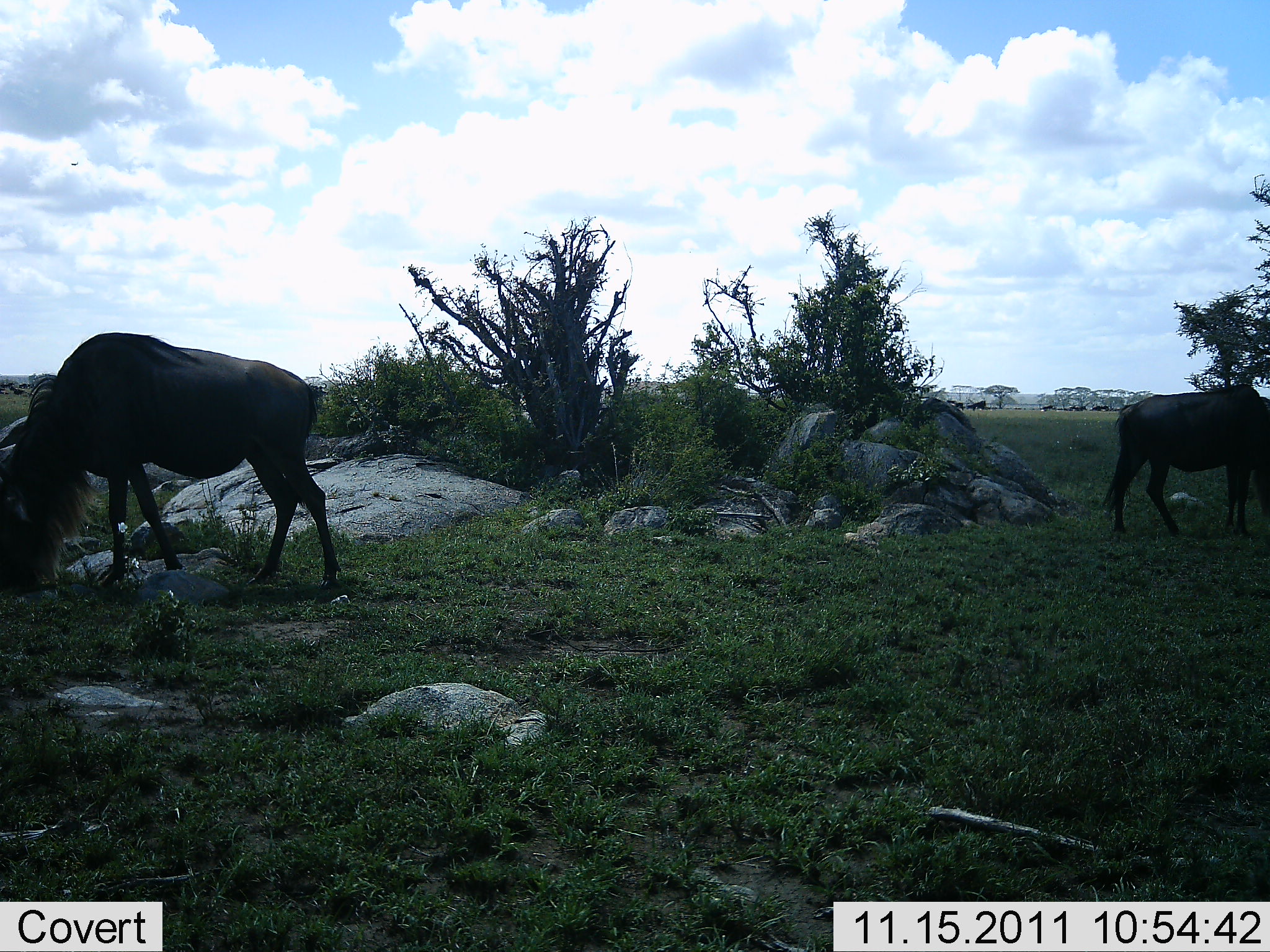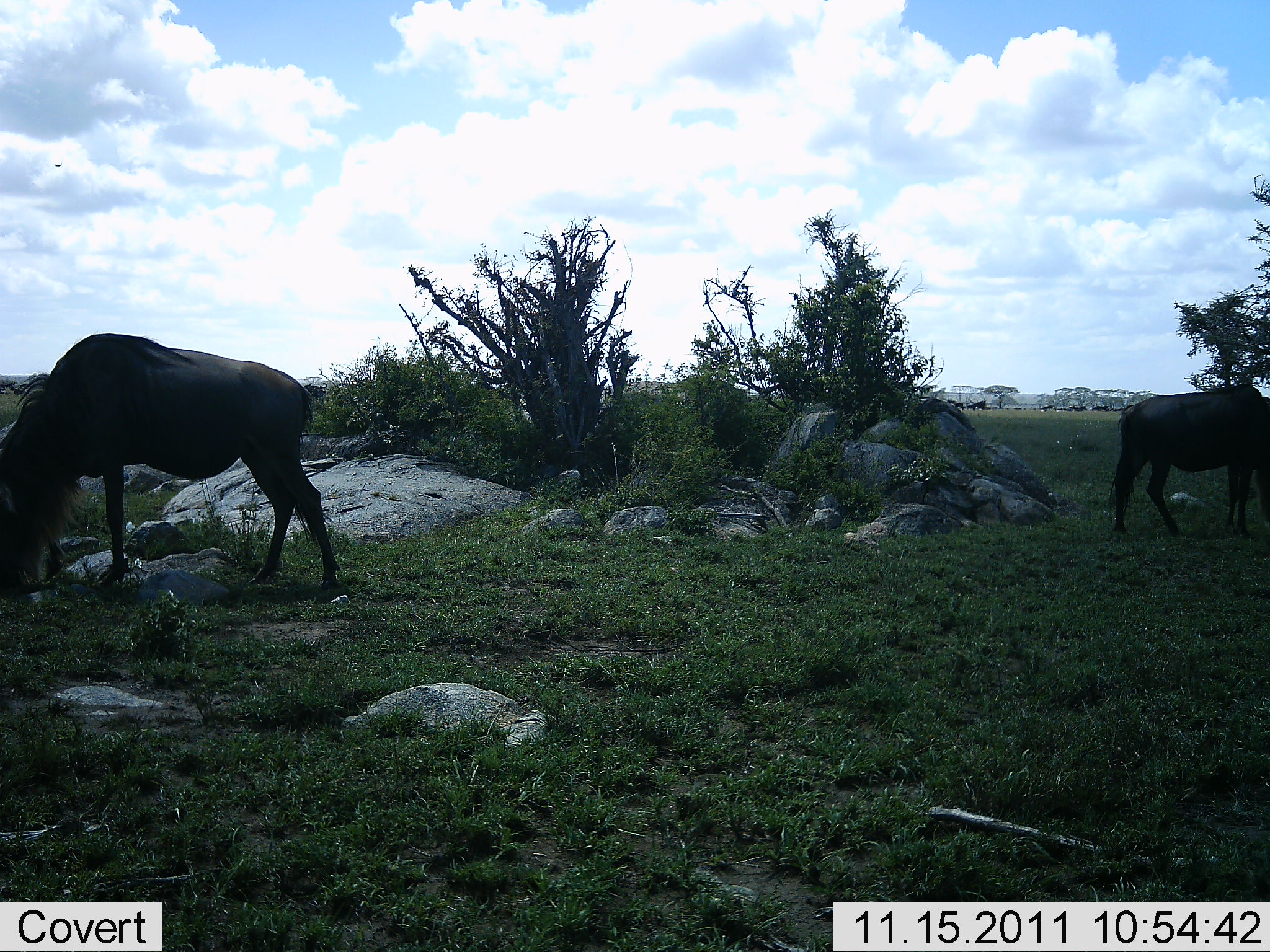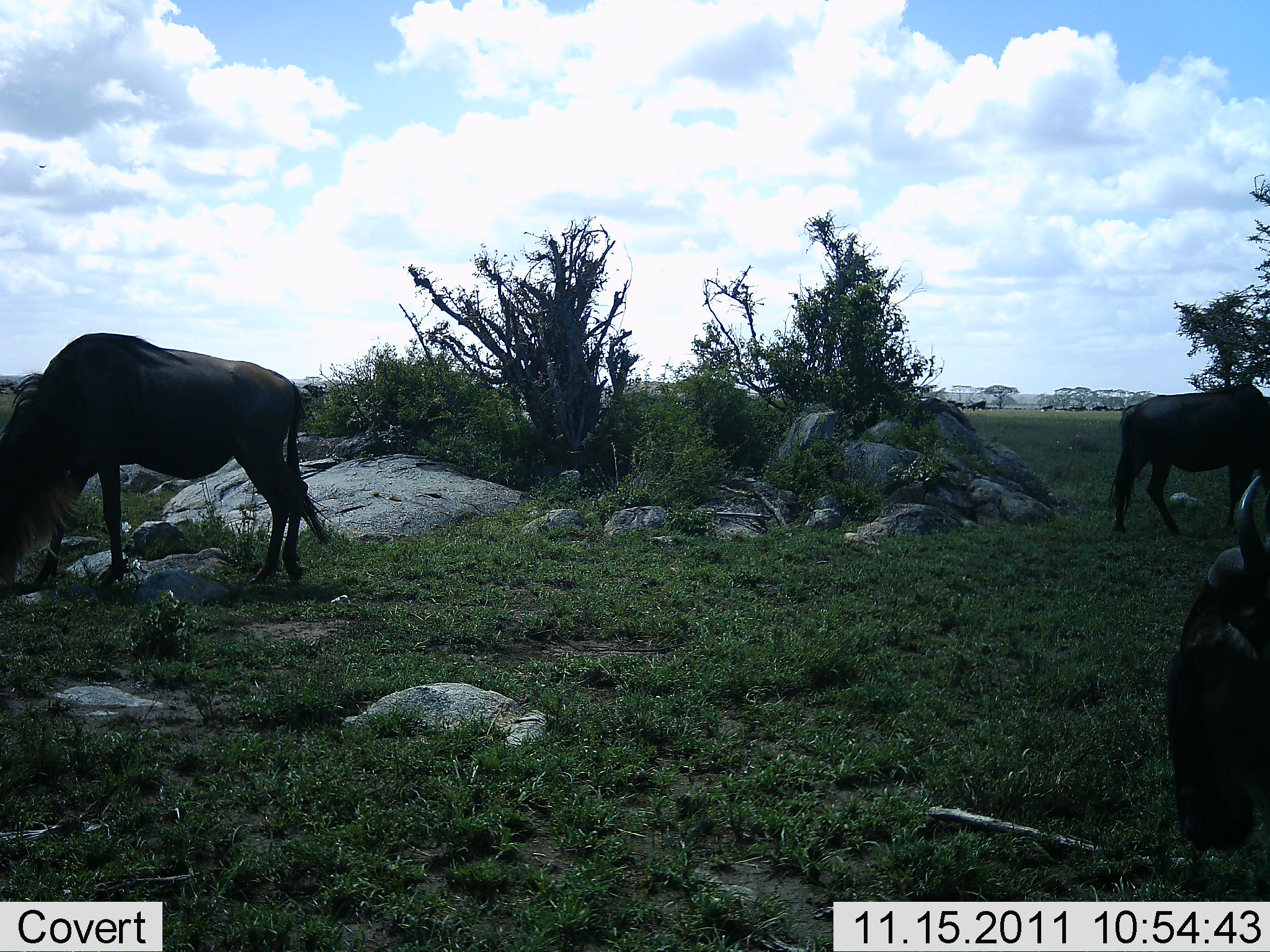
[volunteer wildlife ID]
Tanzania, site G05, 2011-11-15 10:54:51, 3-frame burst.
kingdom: Animalia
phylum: Chordata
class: Mammalia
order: Artiodactyla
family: Bovidae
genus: Connochaetes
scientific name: Connochaetes taurinus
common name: blue wildebeest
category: wildebeest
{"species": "wildebeest (blue wildebeest) (Connochaetes taurinus)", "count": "3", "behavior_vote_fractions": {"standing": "54%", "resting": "8%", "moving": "8%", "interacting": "0%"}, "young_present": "0%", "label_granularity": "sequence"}